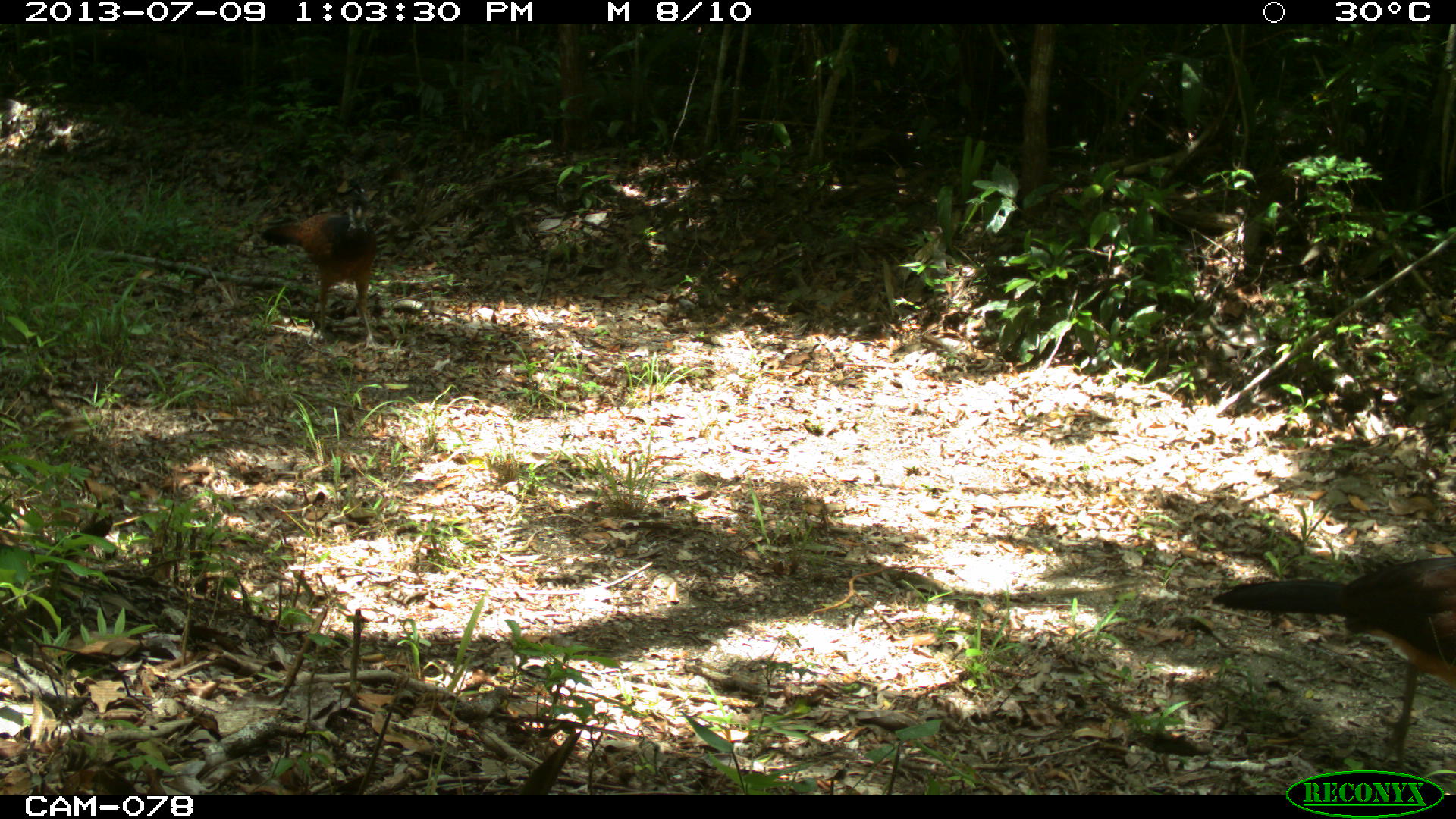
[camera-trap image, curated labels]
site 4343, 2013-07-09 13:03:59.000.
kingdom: Animalia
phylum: Chordata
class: Aves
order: Galliformes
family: Cracidae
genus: Crax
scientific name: Crax rubra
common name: great curassow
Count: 2.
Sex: female.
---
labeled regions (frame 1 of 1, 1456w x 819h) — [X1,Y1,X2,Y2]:
crax rubra: [1211,553,1456,767]; [259,185,391,358]